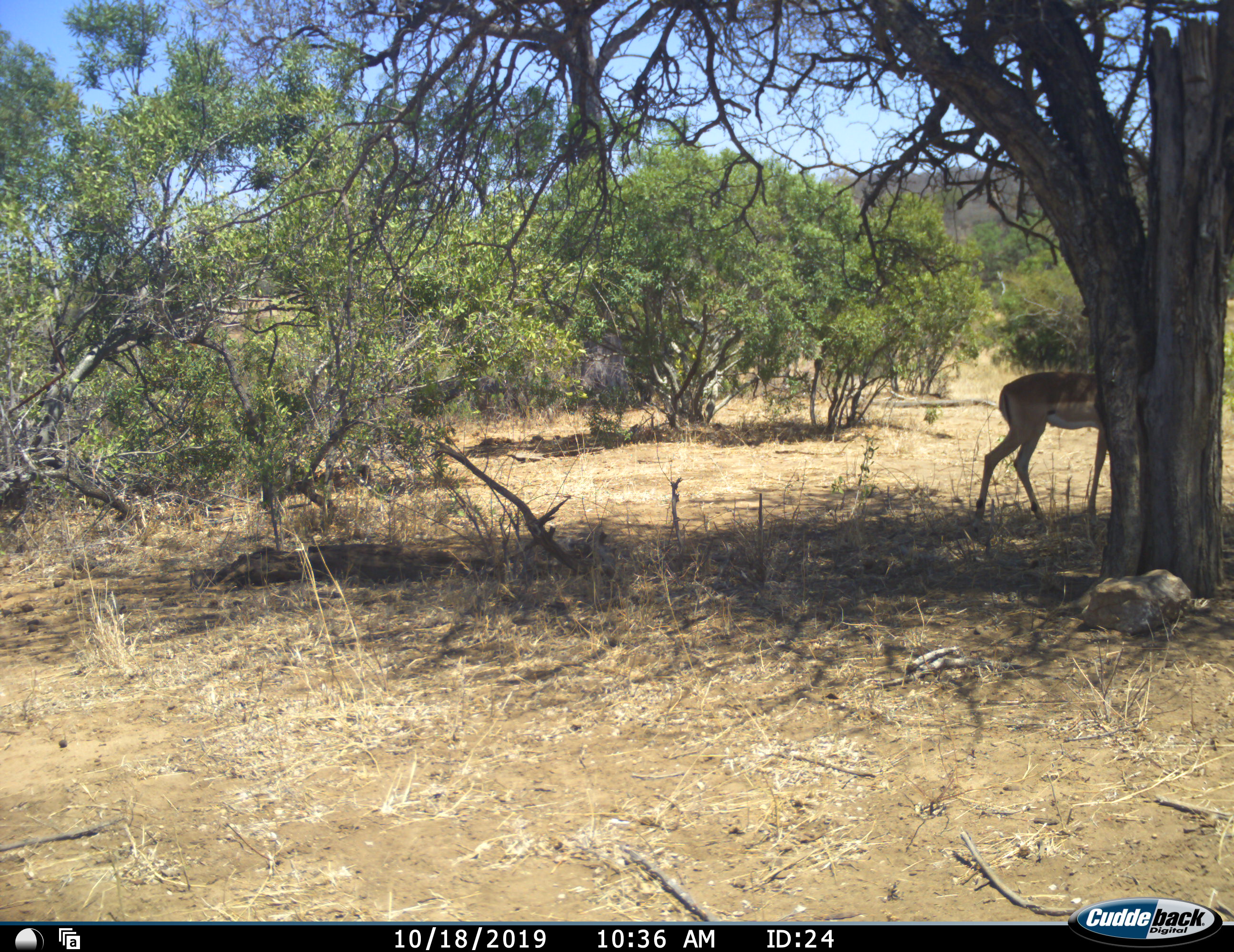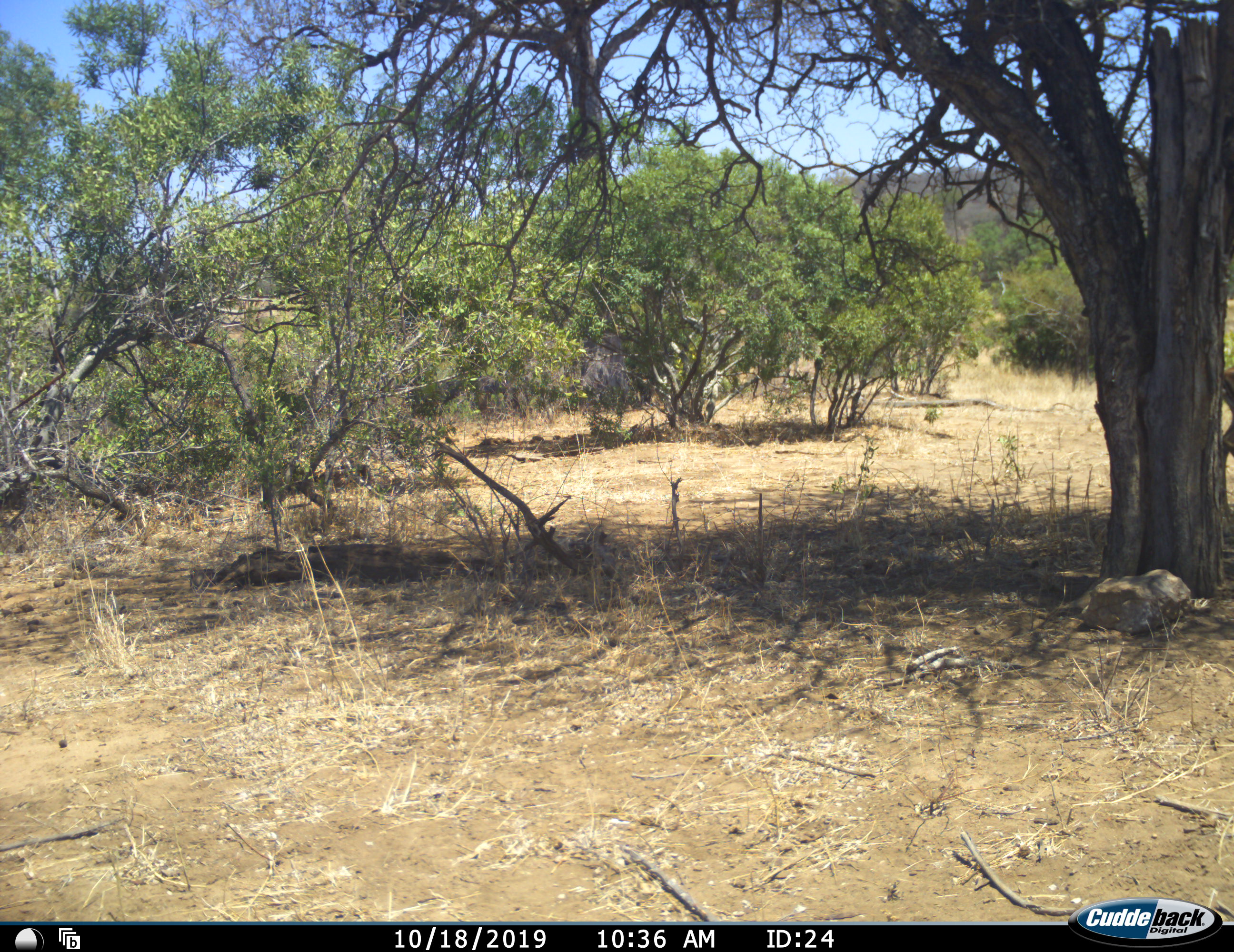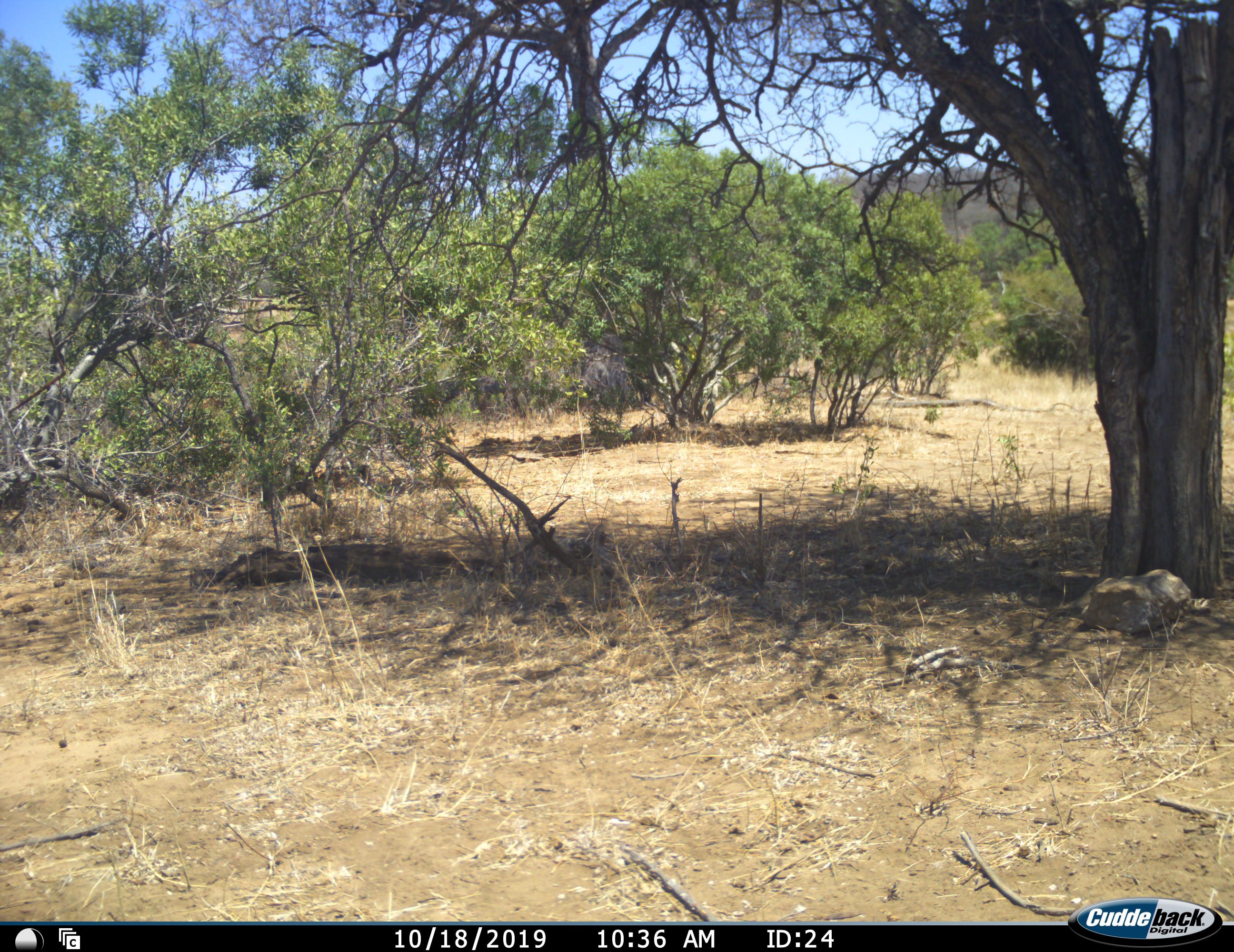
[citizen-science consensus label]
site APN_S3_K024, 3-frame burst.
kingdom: Animalia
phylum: Chordata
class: Mammalia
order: Artiodactyla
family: Bovidae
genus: Aepyceros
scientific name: Aepyceros melampus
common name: impala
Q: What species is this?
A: Impala (Aepyceros melampus).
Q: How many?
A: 1.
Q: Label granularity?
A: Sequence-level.